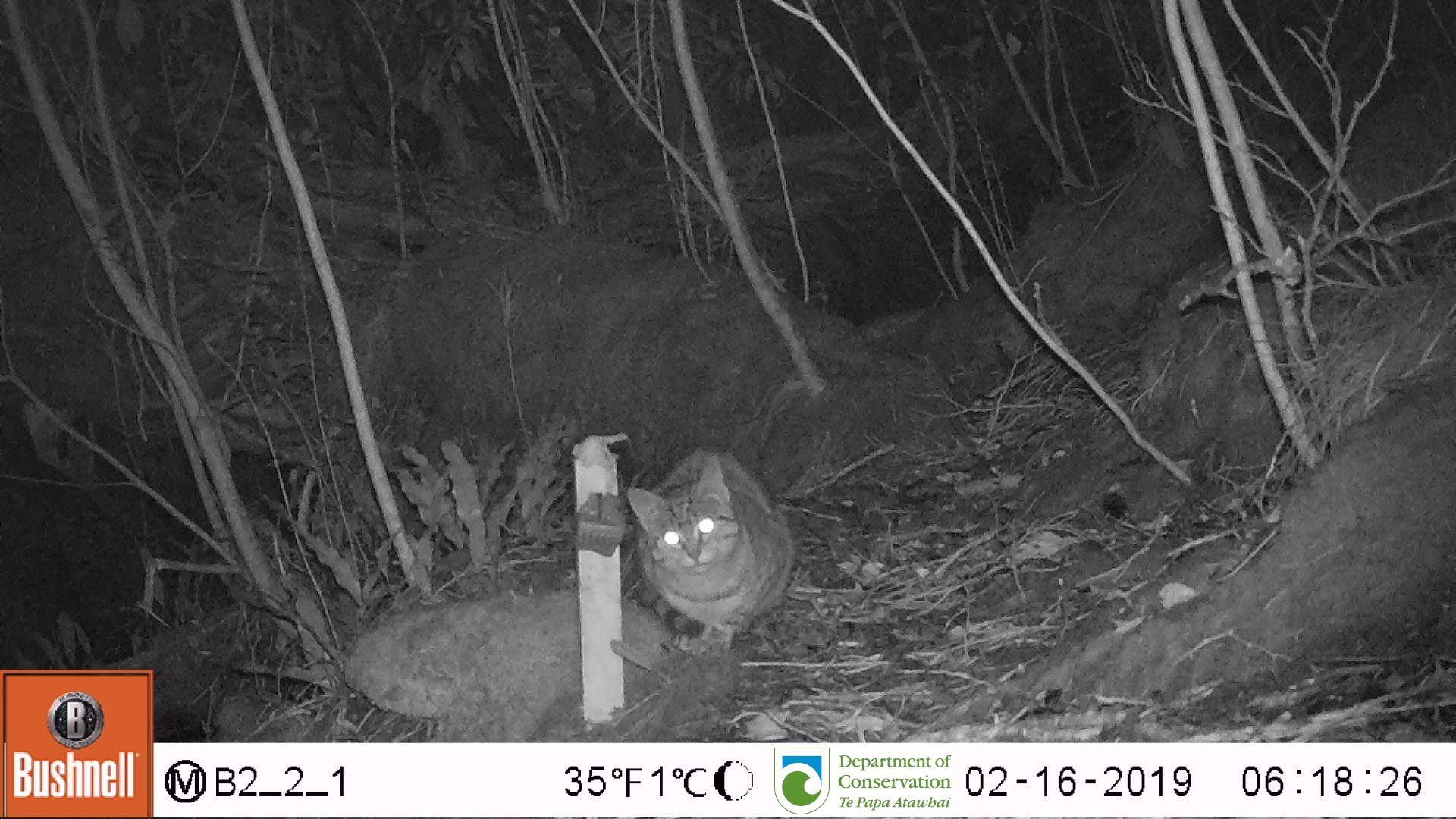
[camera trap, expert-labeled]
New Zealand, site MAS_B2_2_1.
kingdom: Animalia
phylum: Chordata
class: Mammalia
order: Carnivora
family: Felidae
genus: Felis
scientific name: Felis catus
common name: domestic cat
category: cat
Cat (domestic cat) (Felis catus).